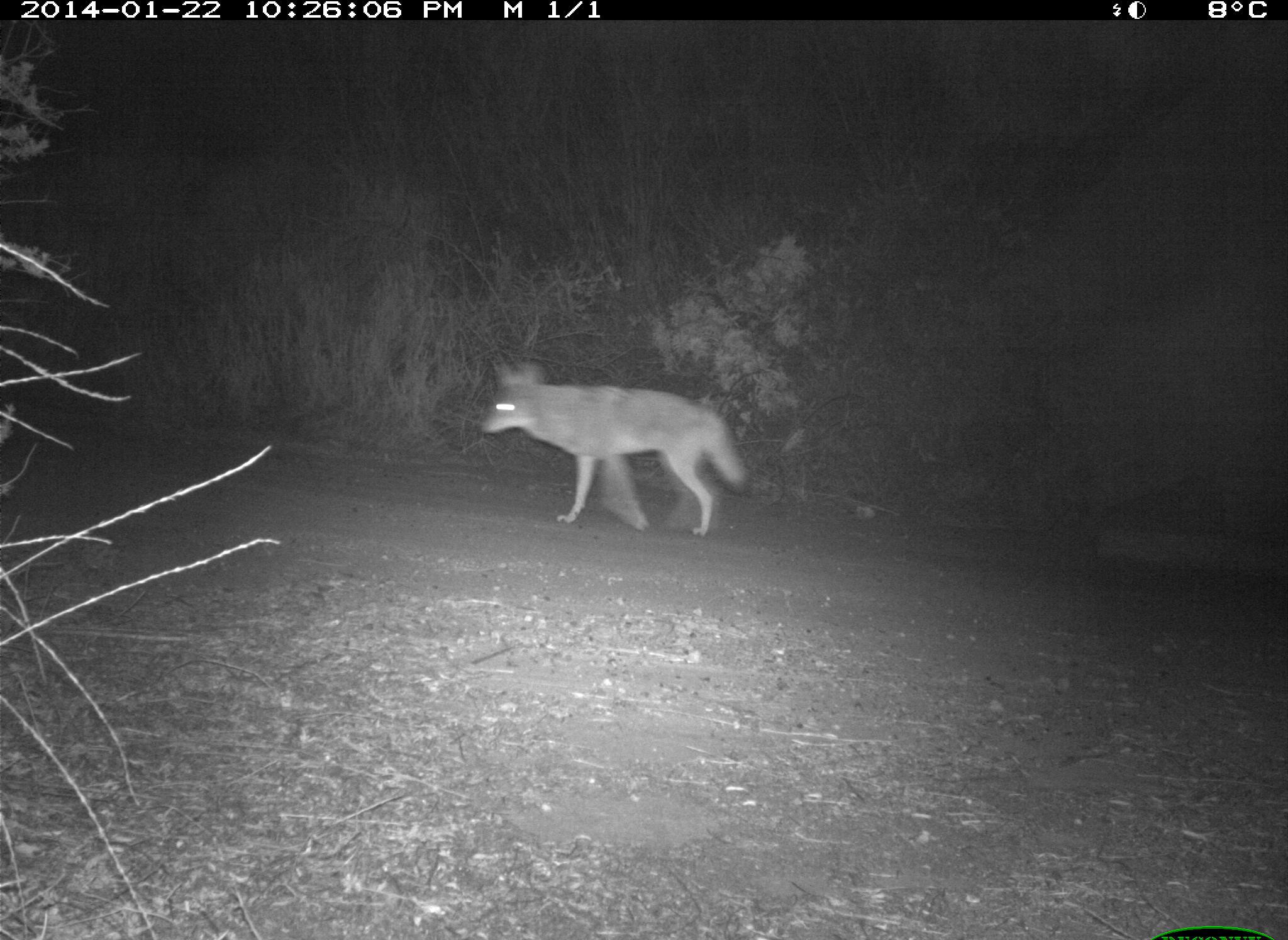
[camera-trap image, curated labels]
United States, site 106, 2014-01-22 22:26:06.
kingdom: Animalia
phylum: Chordata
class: Mammalia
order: Carnivora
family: Canidae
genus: Canis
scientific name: Canis latrans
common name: coyote